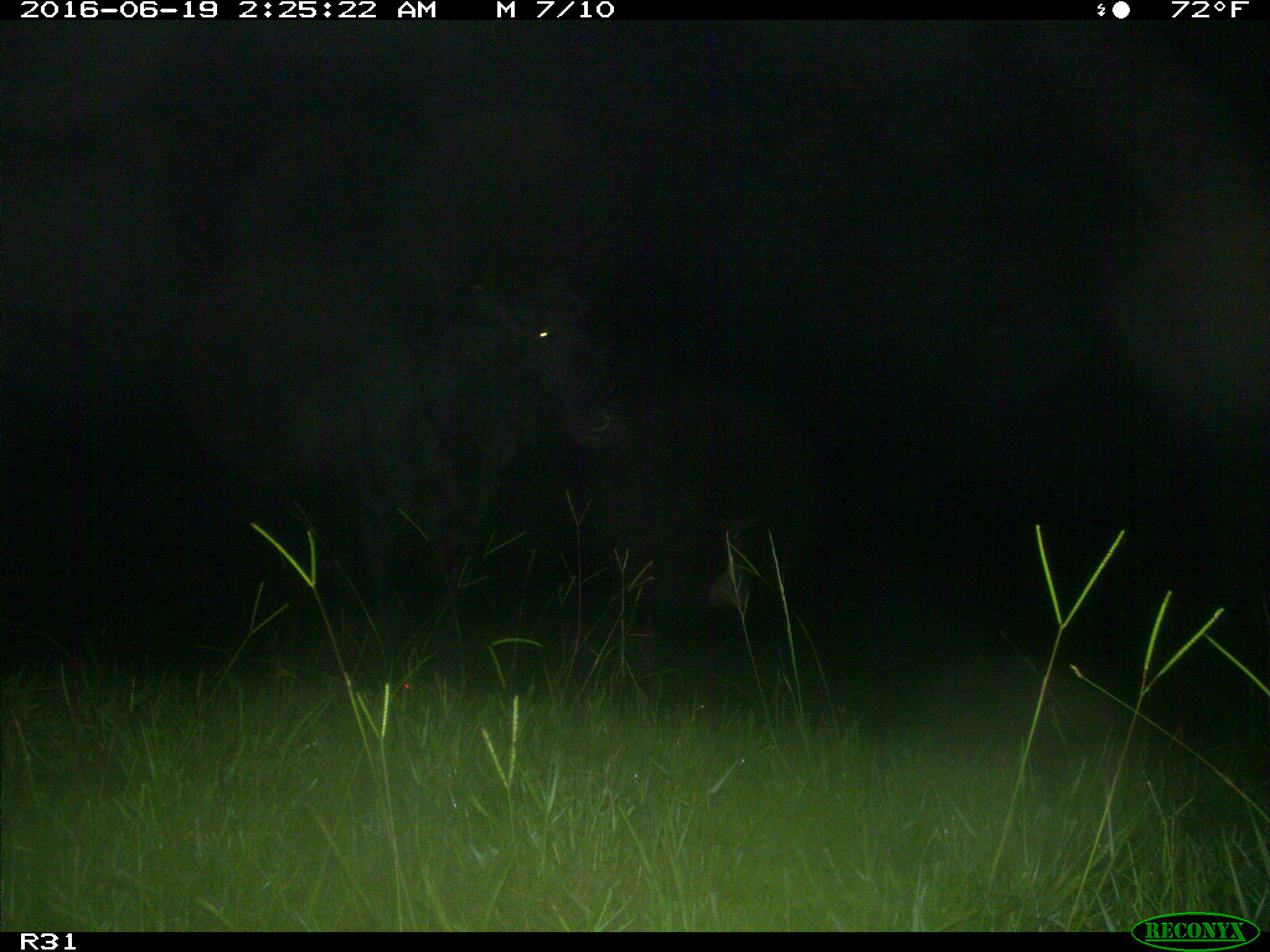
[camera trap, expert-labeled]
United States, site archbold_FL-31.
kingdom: Animalia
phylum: Chordata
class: Mammalia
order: Artiodactyla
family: Bovidae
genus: Bos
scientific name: Bos taurus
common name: domestic cow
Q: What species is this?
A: Bos taurus (domestic cow).